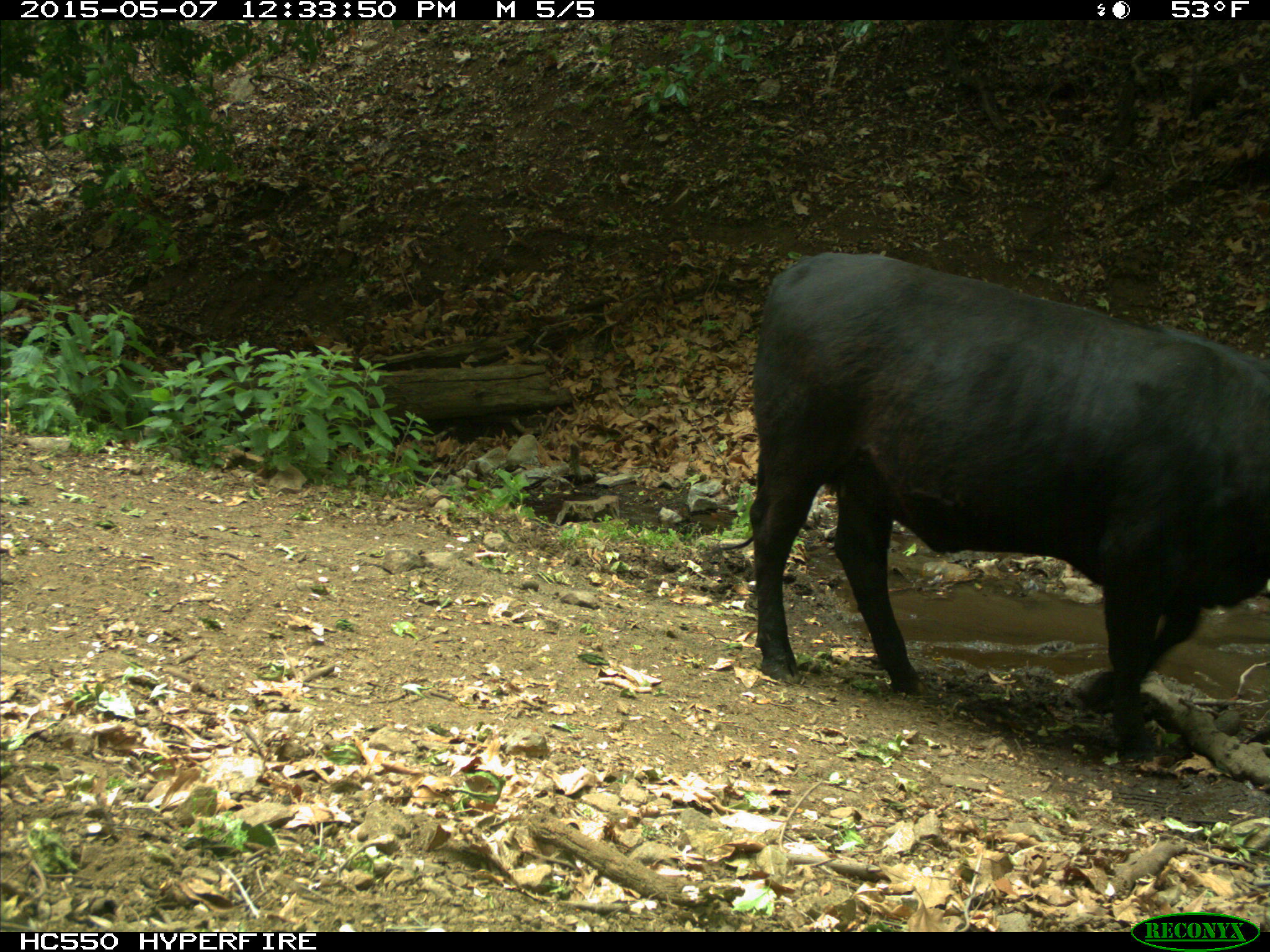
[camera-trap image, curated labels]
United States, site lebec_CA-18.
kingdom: Animalia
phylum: Chordata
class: Mammalia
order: Artiodactyla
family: Bovidae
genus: Bos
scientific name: Bos taurus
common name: domestic cow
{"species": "Bos taurus (domestic cow)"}